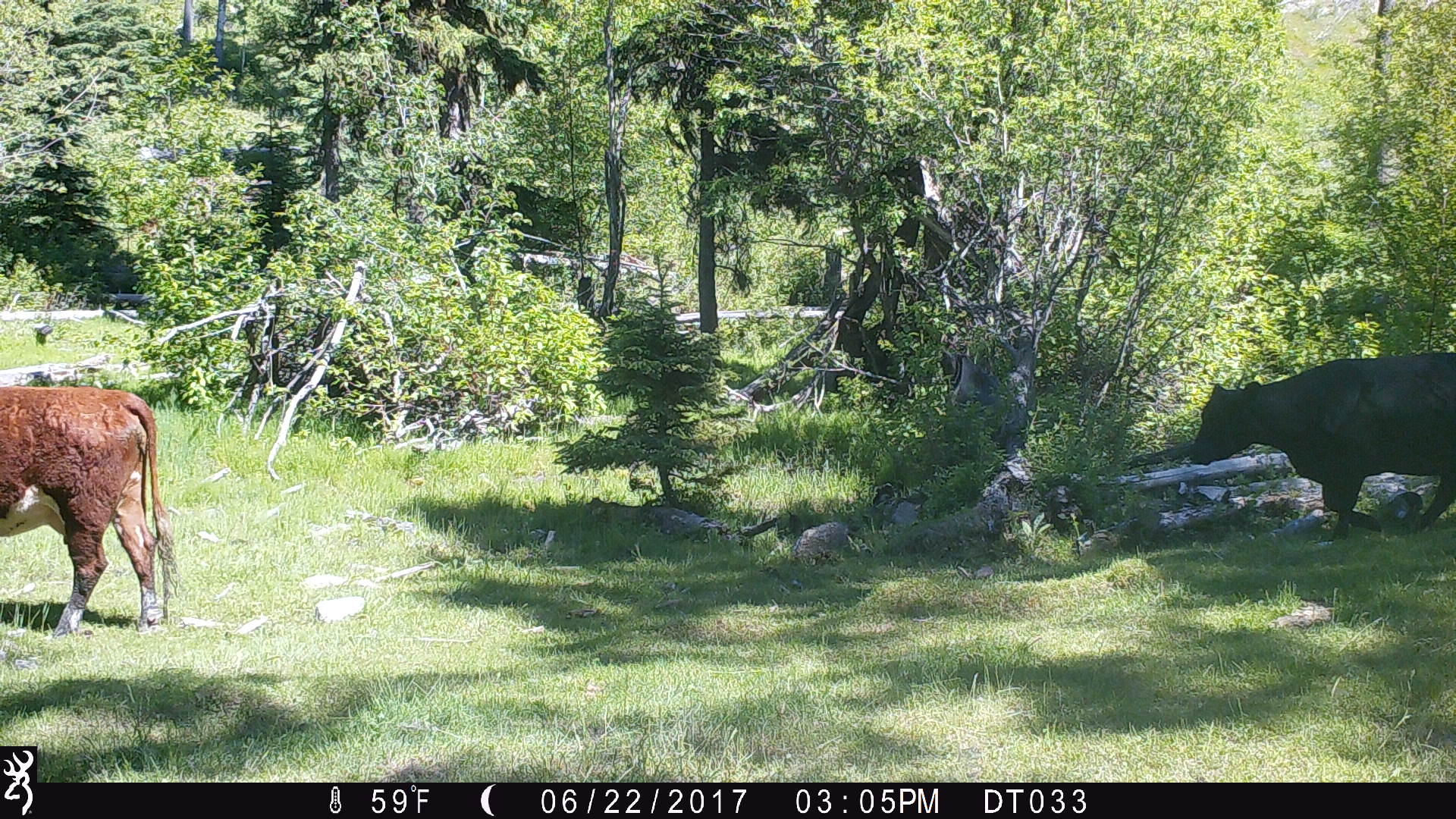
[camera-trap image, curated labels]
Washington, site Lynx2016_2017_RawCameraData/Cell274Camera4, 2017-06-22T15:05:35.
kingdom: Animalia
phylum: Chordata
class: Mammalia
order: Artiodactyla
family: Bovidae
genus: Bos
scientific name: Bos taurus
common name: domestic cattle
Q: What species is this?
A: Domestic cattle (Bos taurus).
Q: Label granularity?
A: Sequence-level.